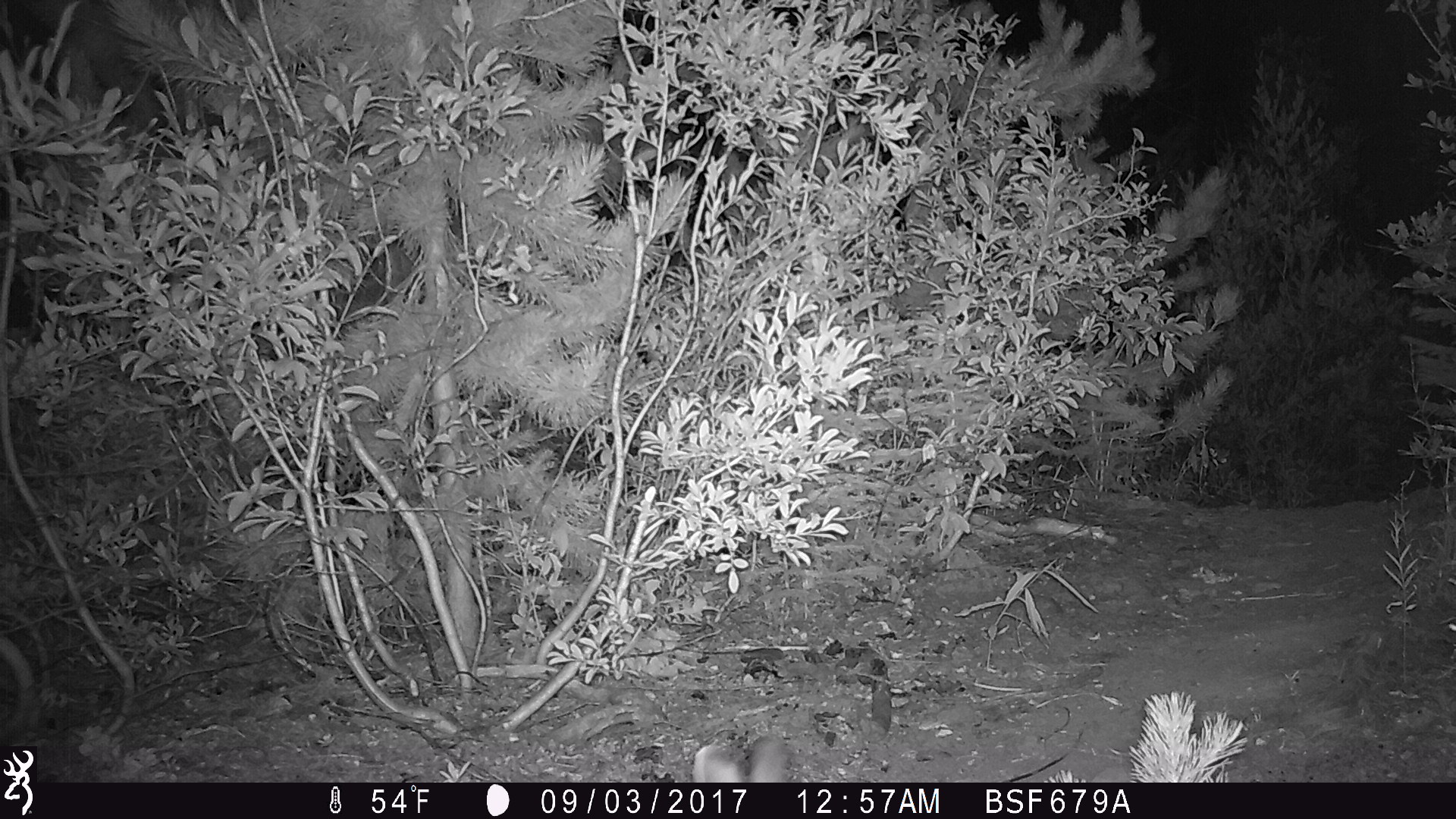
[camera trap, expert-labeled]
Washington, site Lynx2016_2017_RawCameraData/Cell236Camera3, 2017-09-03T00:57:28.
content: unidentified animal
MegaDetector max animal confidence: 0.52